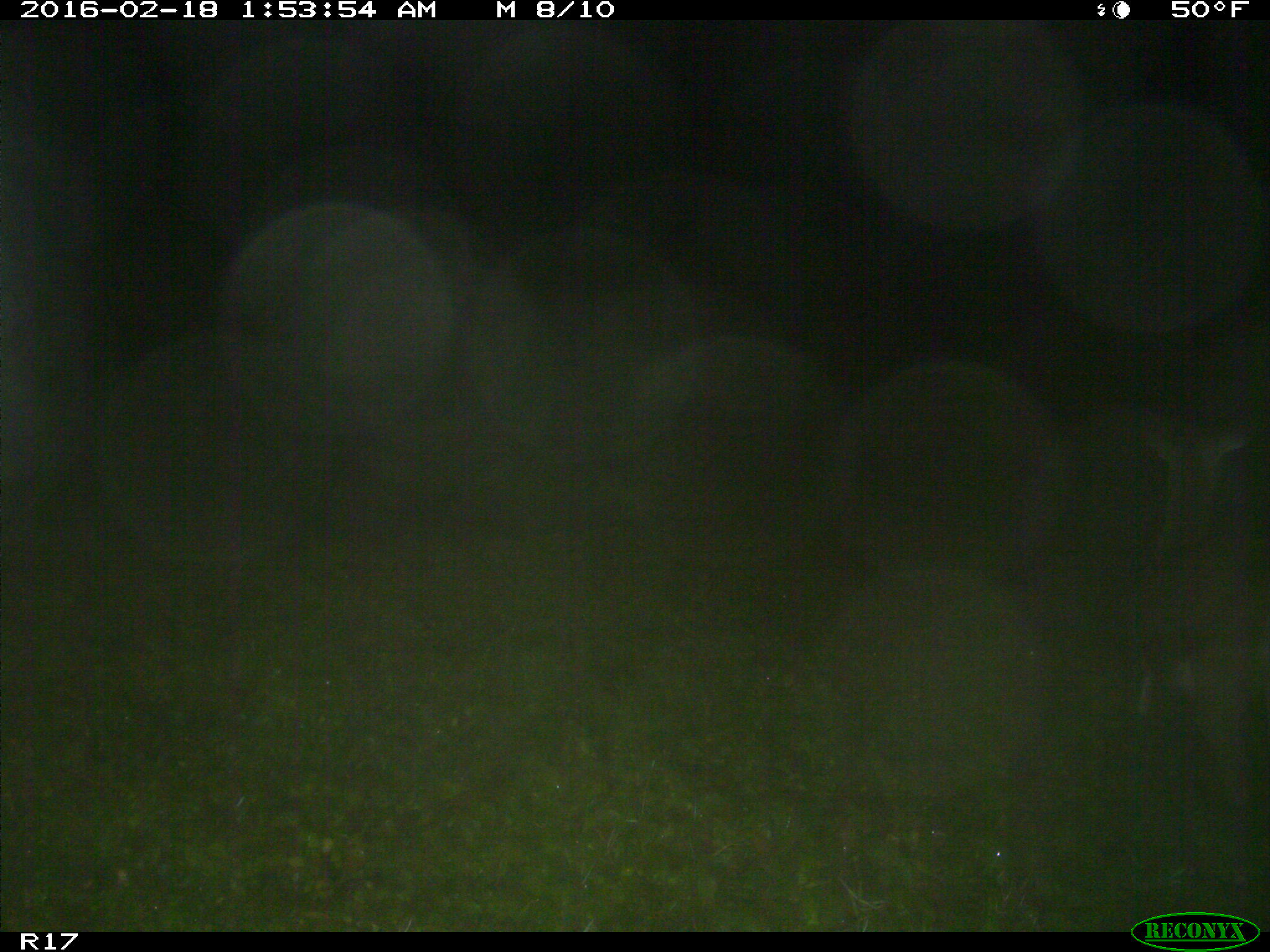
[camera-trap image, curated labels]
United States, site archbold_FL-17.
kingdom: Animalia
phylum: Chordata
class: Mammalia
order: Artiodactyla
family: Cervidae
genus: Odocoileus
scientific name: Odocoileus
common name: deer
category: unidentified deer